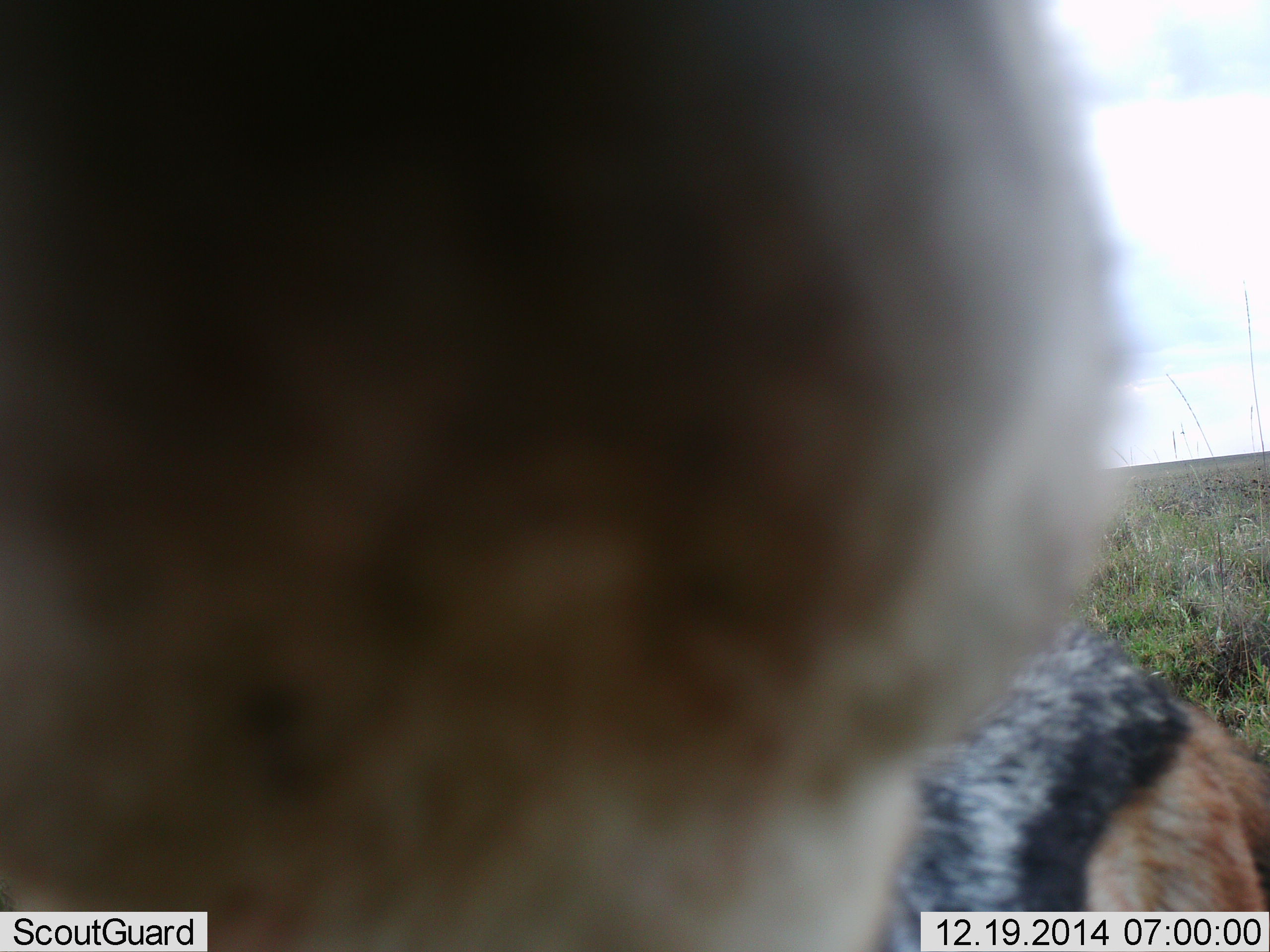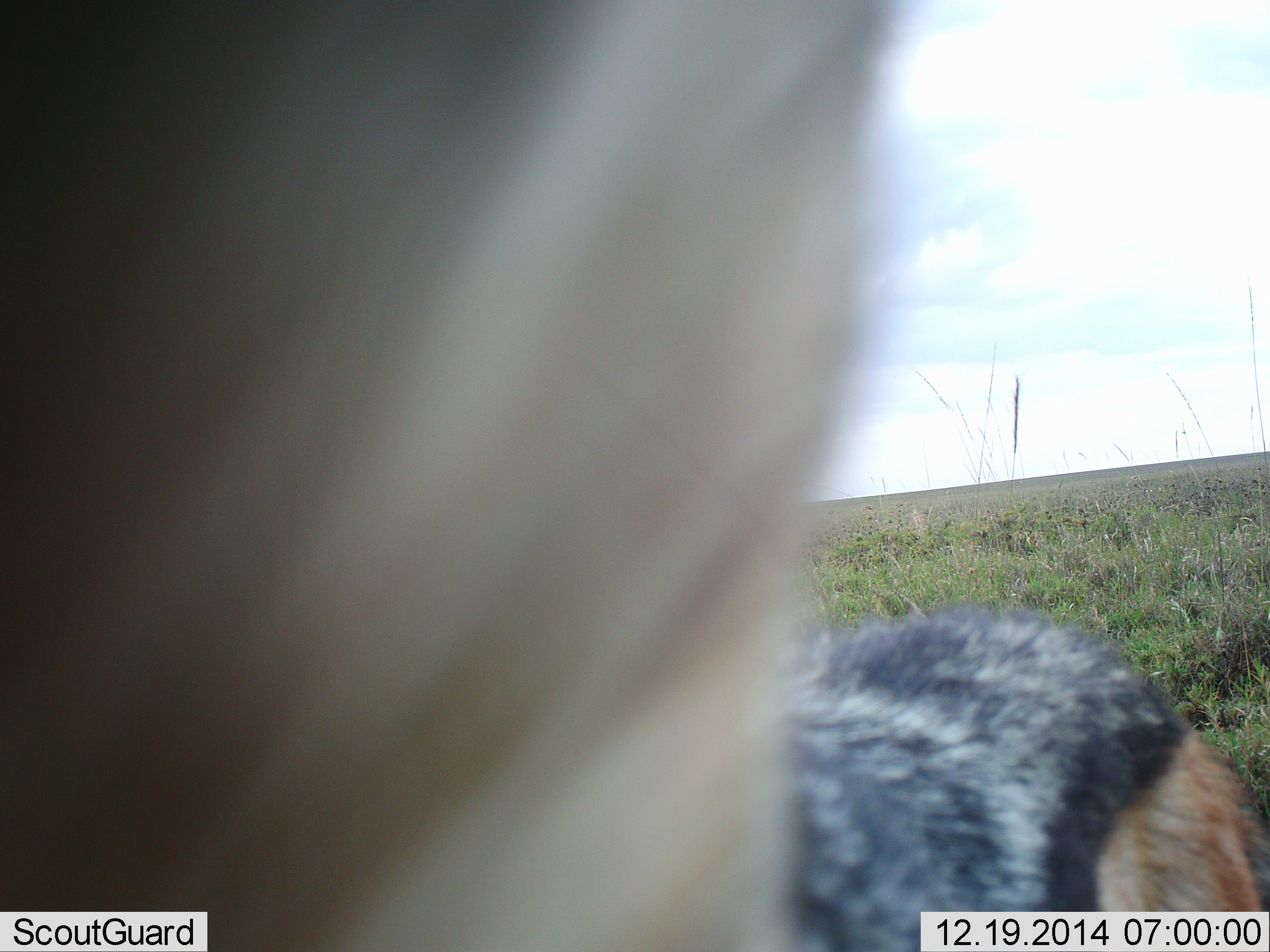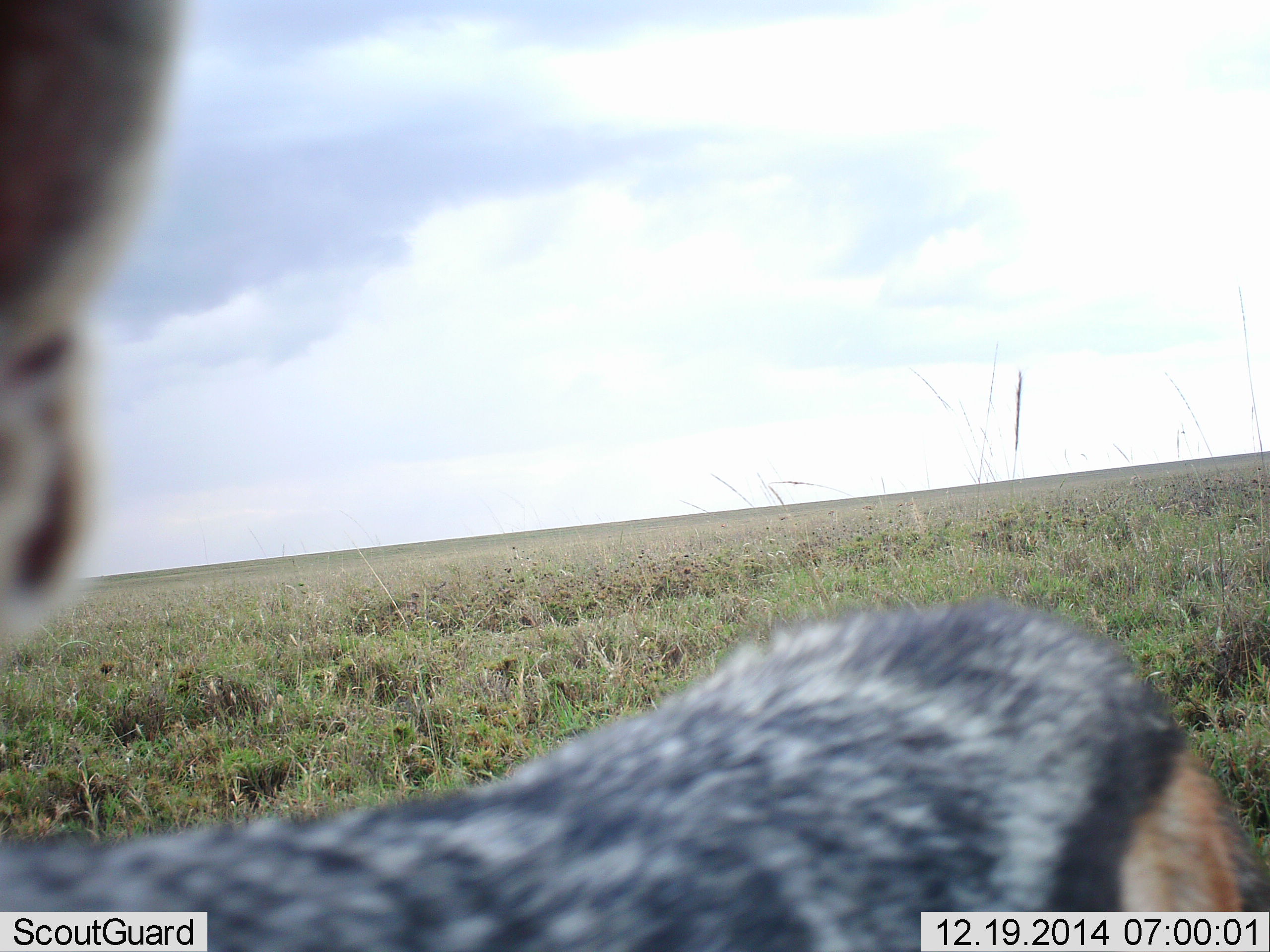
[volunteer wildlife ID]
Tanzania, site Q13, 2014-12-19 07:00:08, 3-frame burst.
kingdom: Animalia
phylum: Chordata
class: Mammalia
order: Carnivora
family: Canidae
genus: Lupulella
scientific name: Lupulella mesomelas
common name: black-backed jackal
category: jackal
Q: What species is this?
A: Jackal (black-backed jackal) (Lupulella mesomelas).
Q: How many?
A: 1.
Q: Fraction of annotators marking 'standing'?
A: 50%.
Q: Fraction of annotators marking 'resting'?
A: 0%.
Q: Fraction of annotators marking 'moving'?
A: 50%.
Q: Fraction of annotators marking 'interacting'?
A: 20%.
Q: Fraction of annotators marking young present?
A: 0%.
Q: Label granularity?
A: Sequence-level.